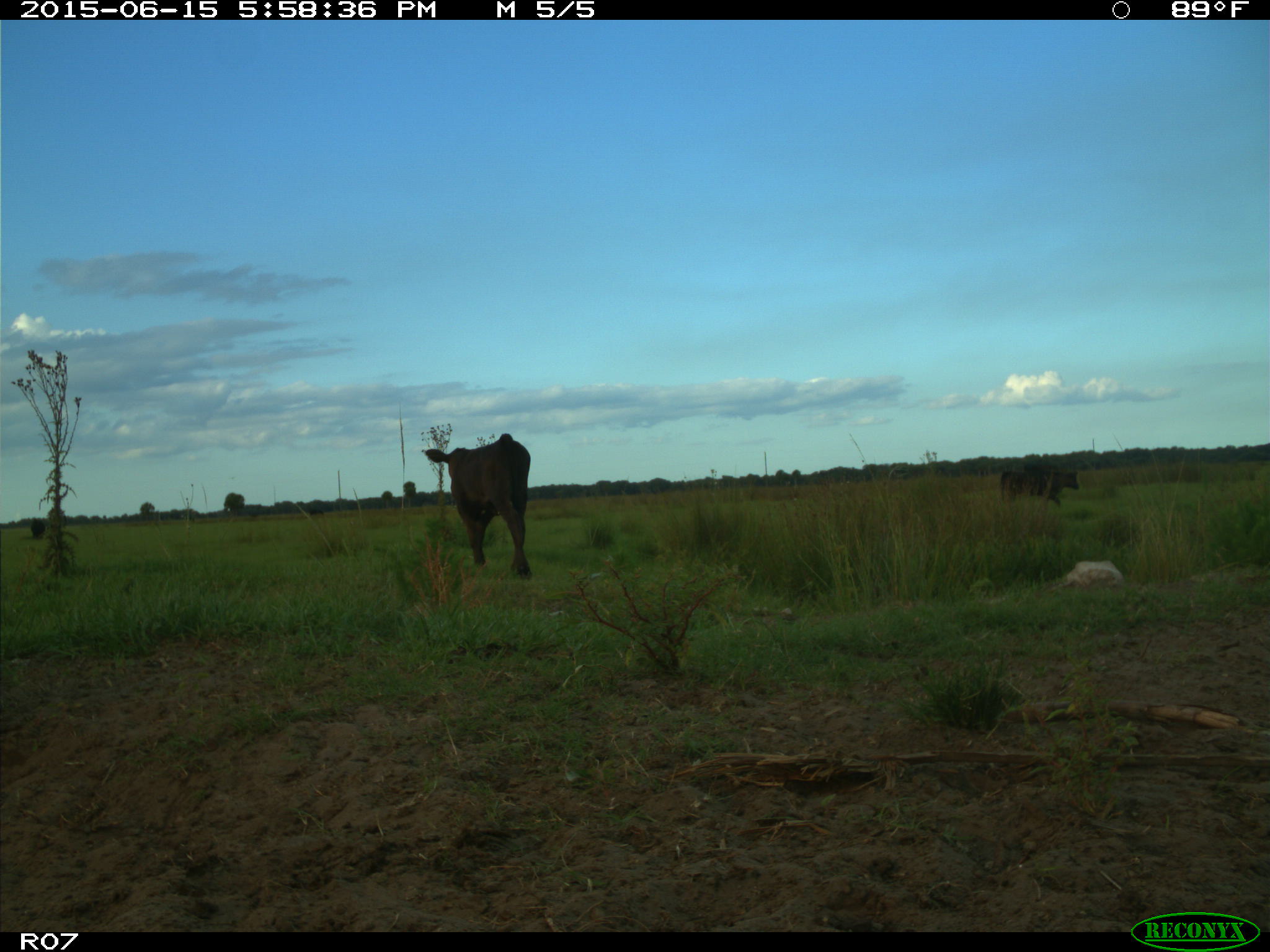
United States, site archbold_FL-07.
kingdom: Animalia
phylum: Chordata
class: Mammalia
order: Artiodactyla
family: Bovidae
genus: Bos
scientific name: Bos taurus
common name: domestic cow